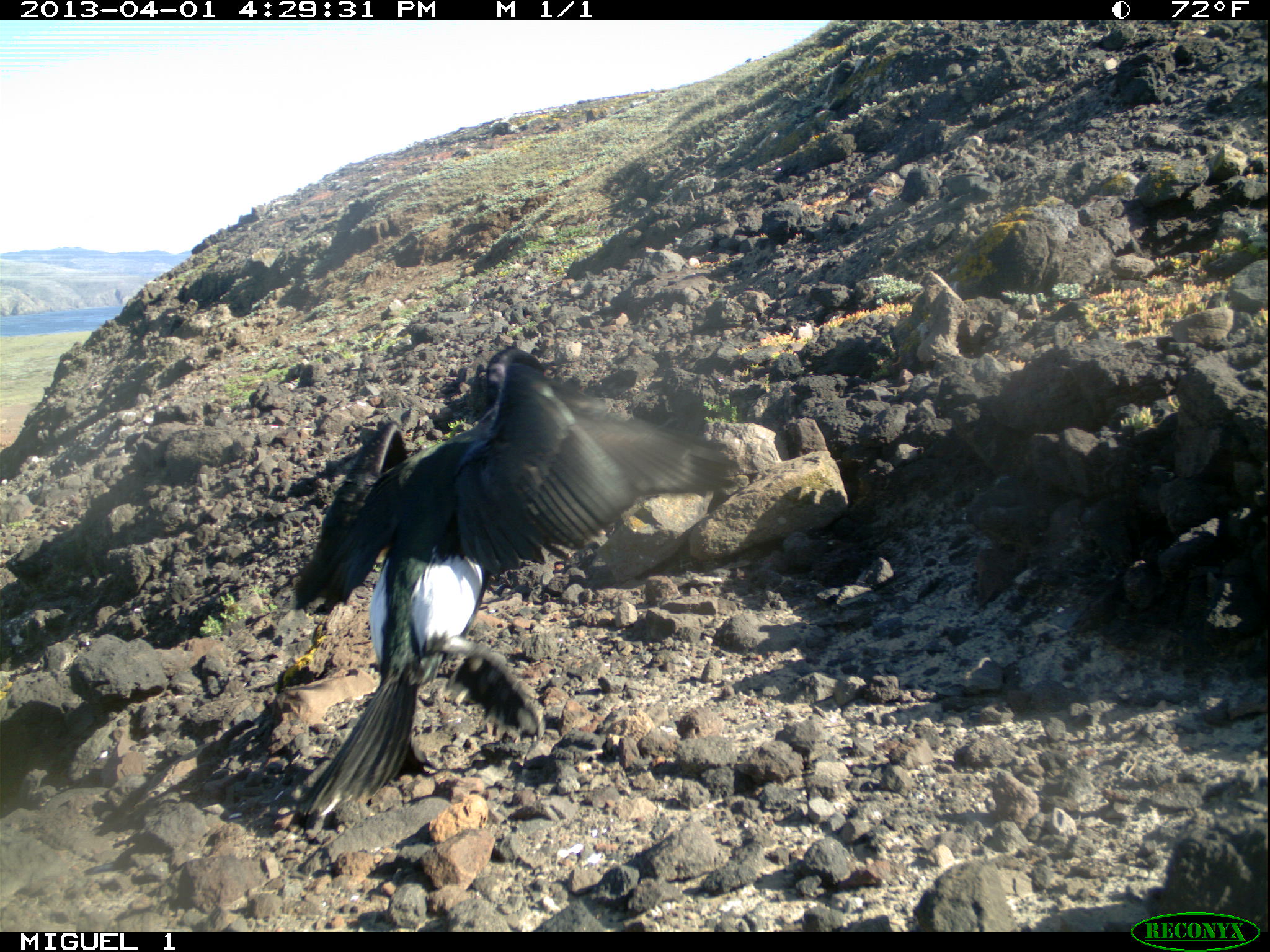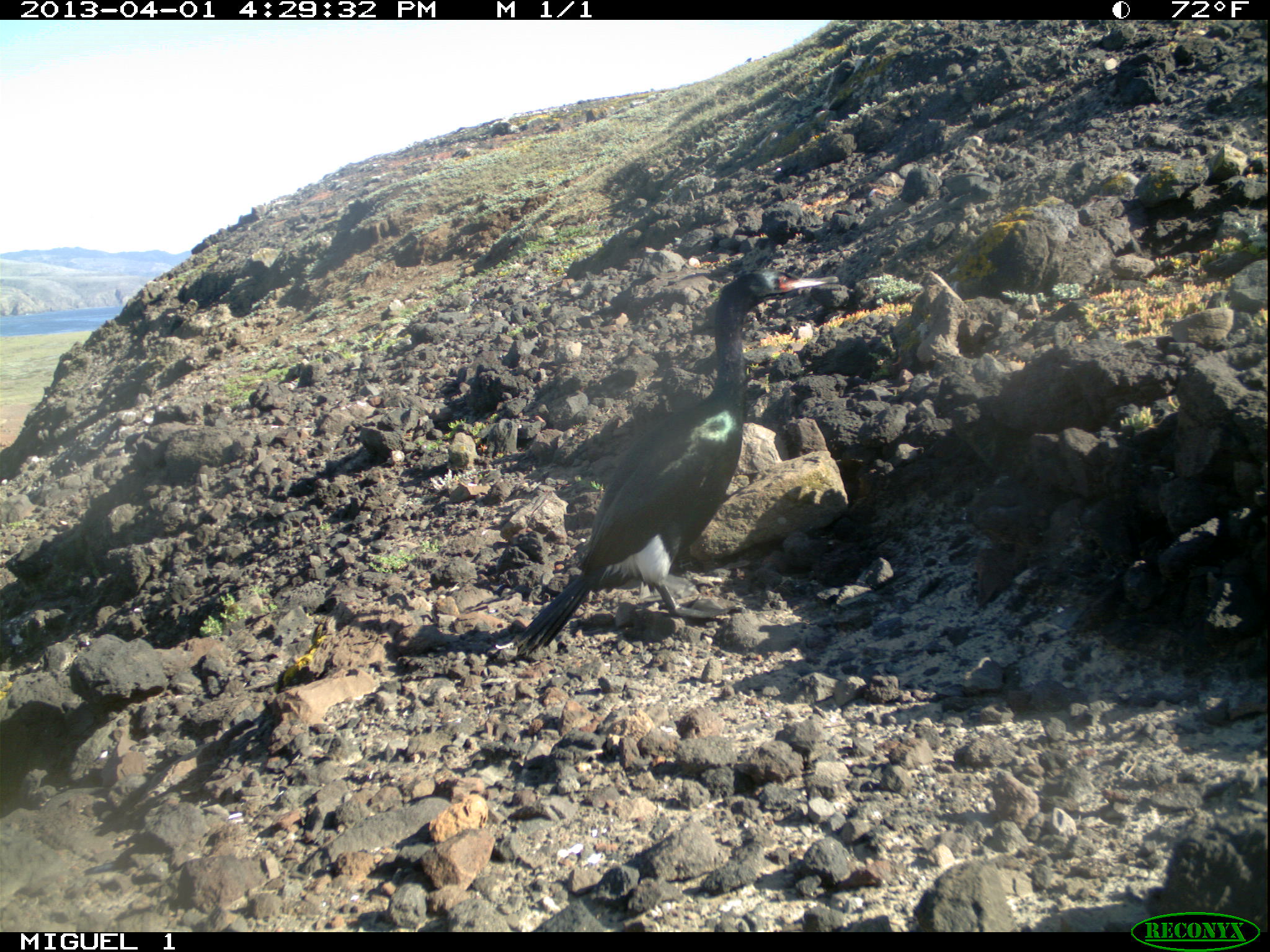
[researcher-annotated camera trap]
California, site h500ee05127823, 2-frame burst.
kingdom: Animalia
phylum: Chordata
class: Aves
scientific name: Aves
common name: bird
Bird (Aves).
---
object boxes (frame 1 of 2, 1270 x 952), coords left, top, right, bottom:
bird: 282, 346, 740, 818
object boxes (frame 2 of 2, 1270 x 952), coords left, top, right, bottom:
bird: 495, 268, 840, 658